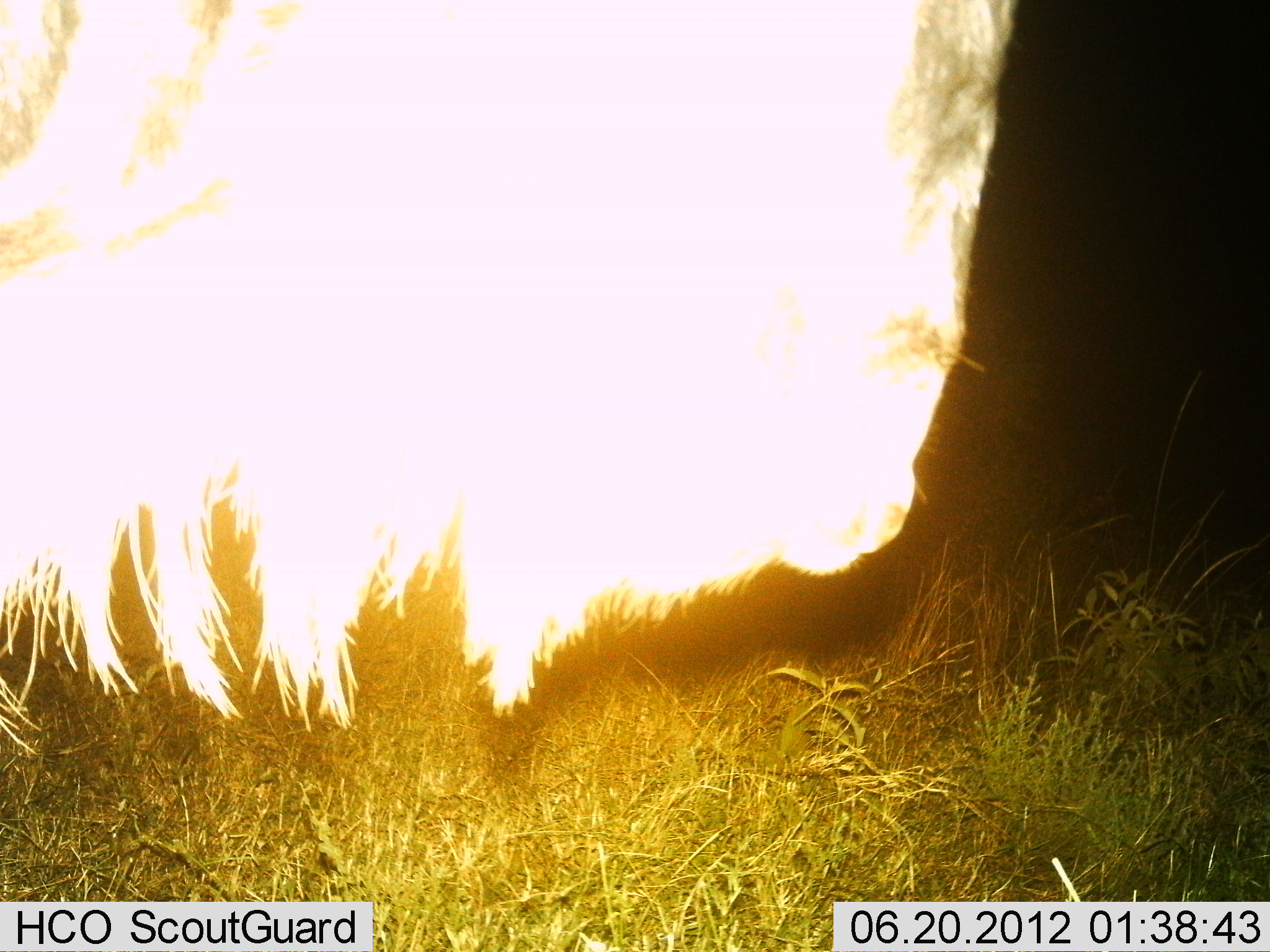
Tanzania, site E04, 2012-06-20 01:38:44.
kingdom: Animalia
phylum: Chordata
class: Mammalia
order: Artiodactyla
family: Bovidae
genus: Connochaetes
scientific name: Connochaetes taurinus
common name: blue wildebeest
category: wildebeest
Wildebeest (blue wildebeest) (Connochaetes taurinus), count 1. Behavior (volunteer vote fractions): standing 90%, resting 0%, moving 10%, interacting 0%. Young present (vote fraction): 0%. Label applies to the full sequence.